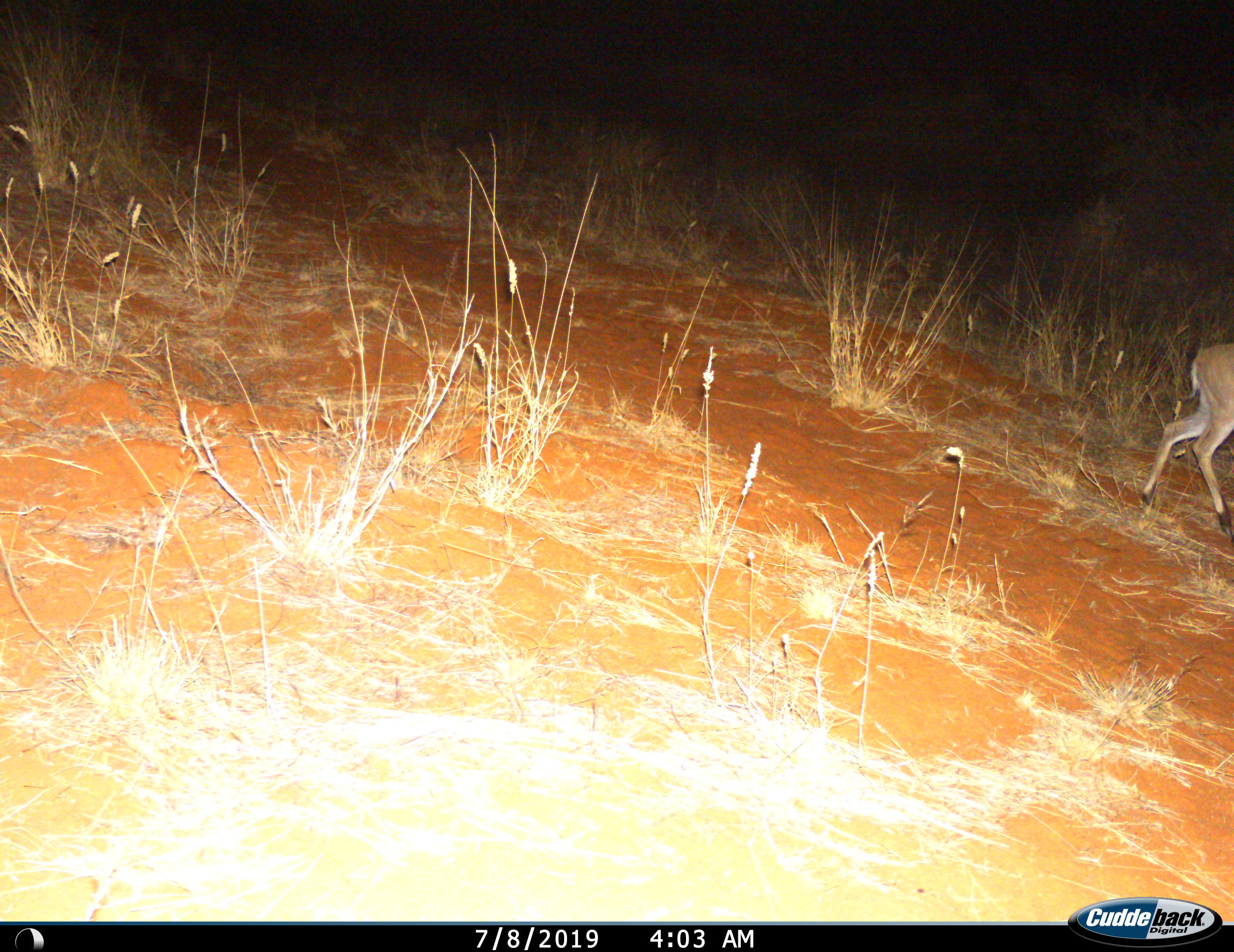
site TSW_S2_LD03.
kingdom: Animalia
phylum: Chordata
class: Mammalia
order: Artiodactyla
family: Bovidae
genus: Sylvicapra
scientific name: Sylvicapra grimmia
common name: common duiker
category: duikercommongrey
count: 1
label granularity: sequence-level